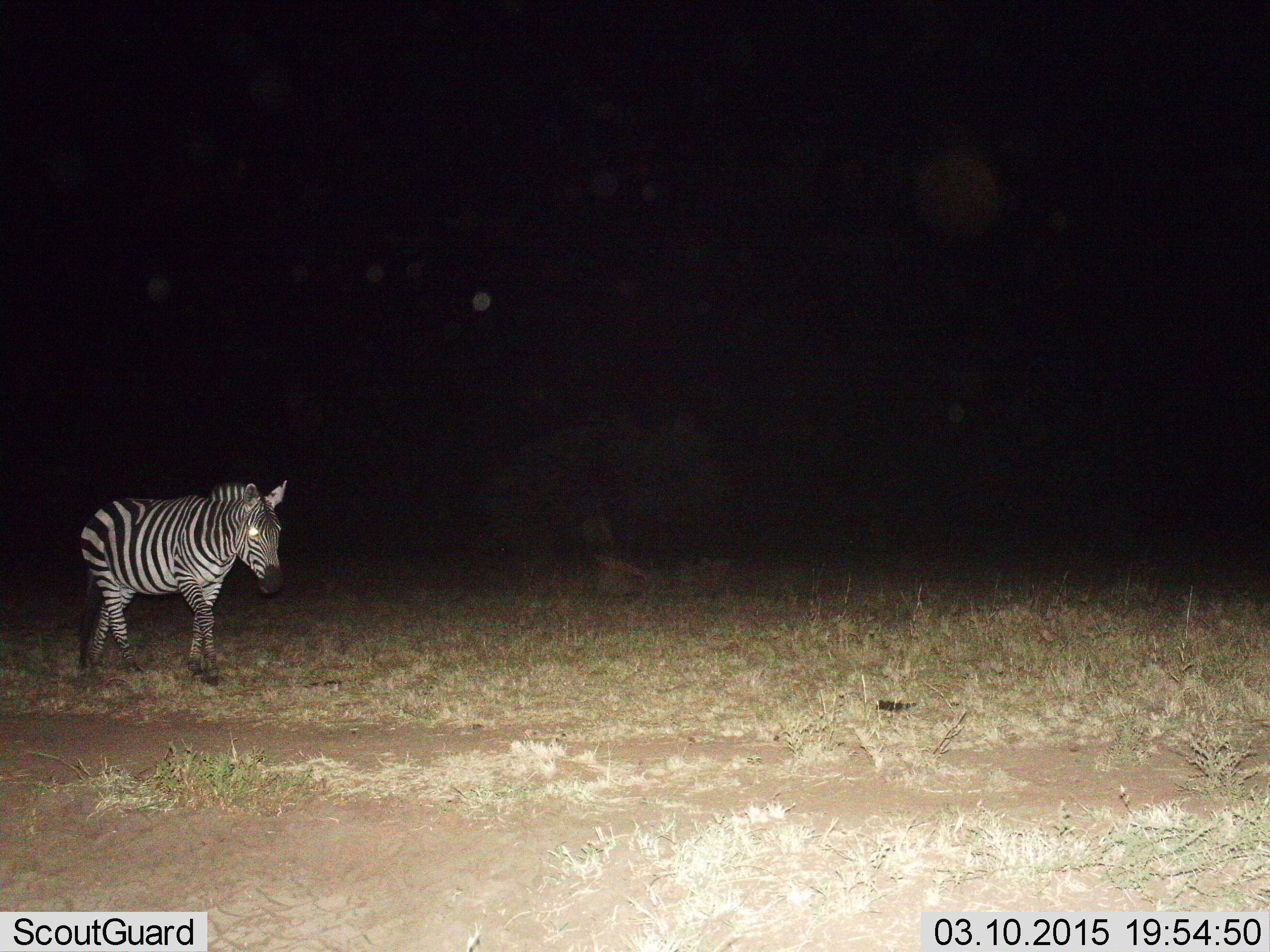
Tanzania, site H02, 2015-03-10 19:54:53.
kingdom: Animalia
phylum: Chordata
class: Mammalia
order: Perissodactyla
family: Equidae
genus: Equus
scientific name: Equus quagga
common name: plains zebra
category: zebra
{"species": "zebra (plains zebra) (Equus quagga)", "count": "1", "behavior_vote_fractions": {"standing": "0%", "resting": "0%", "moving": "100%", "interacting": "0%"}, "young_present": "0%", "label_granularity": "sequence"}